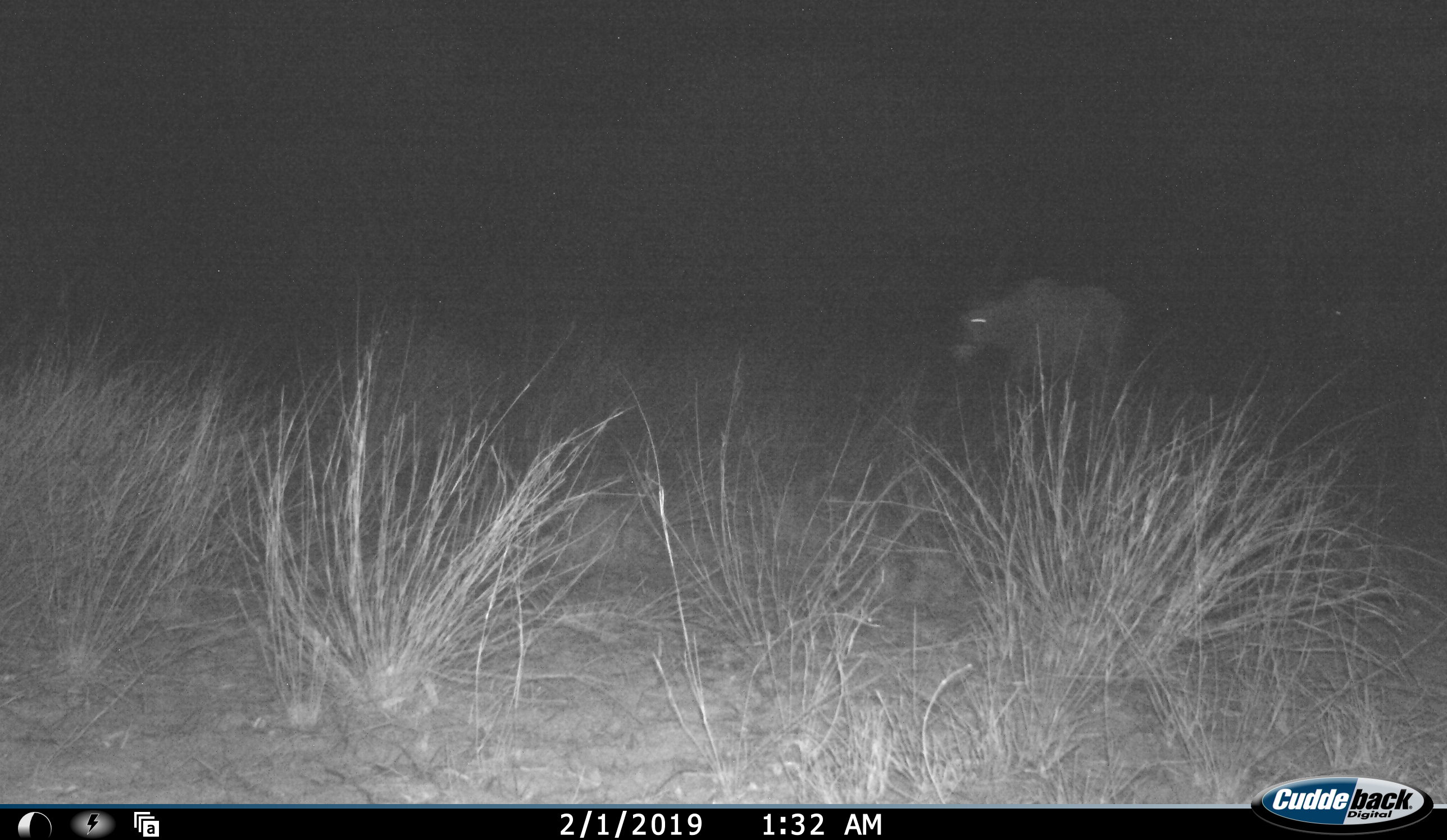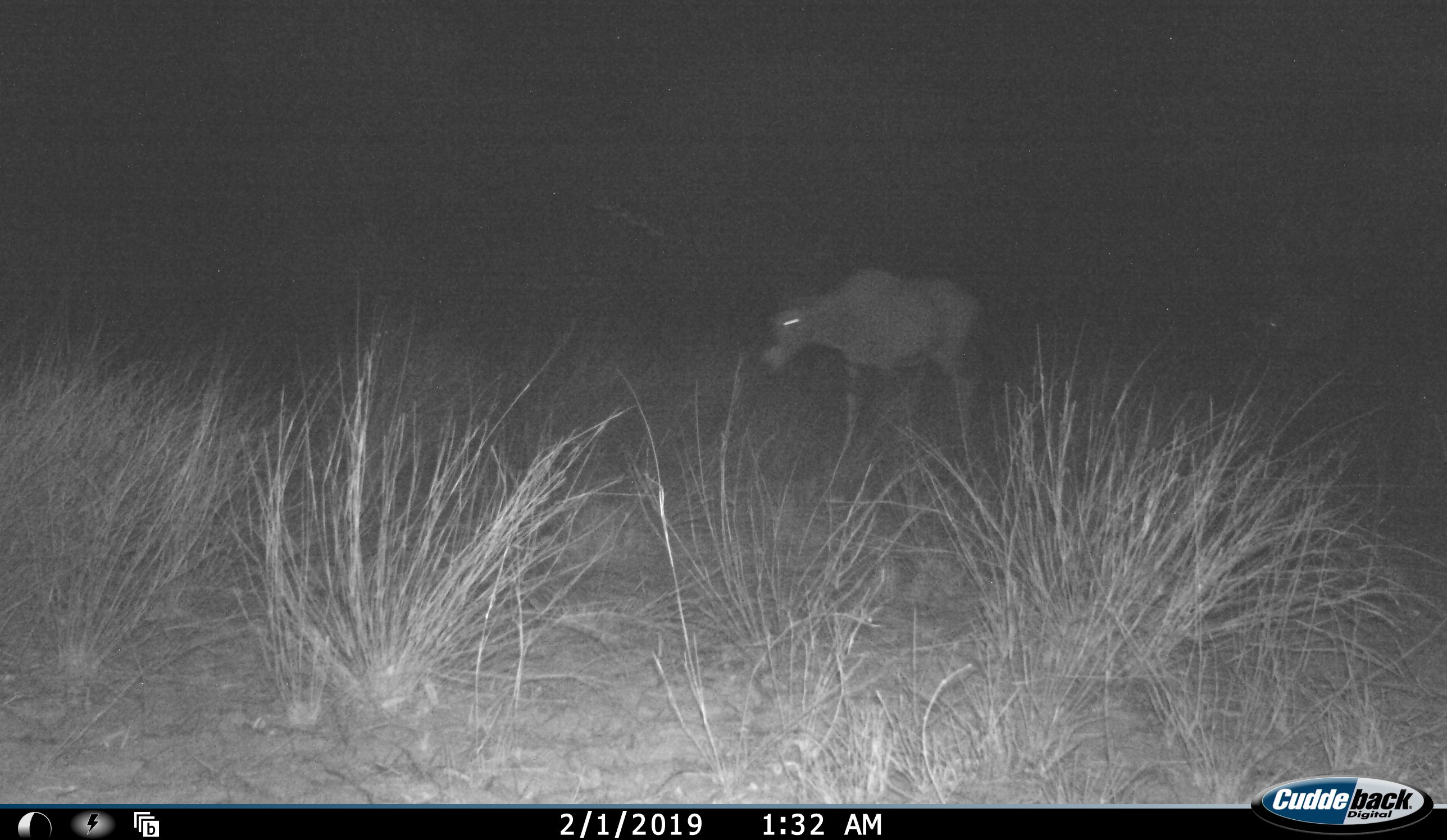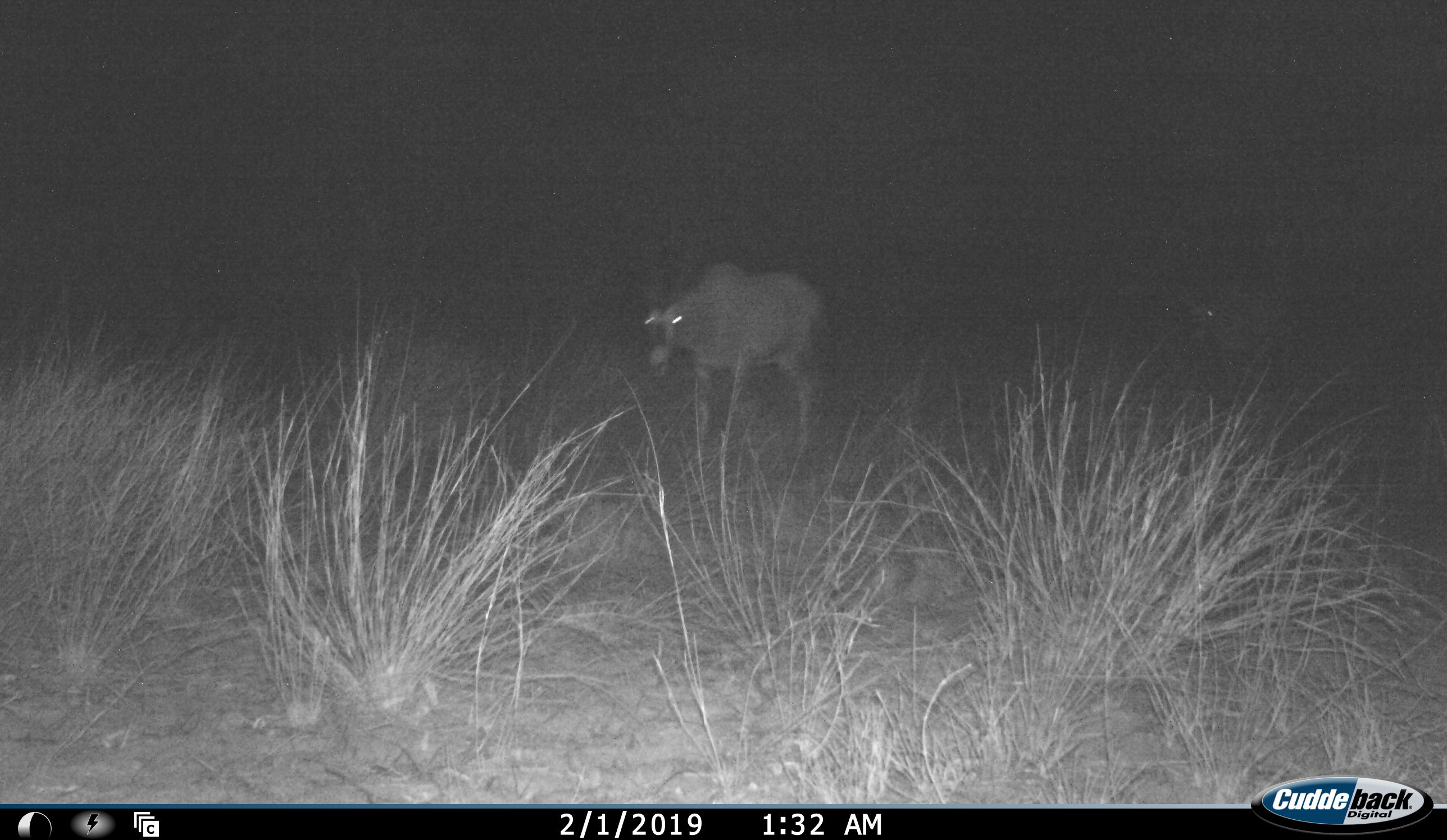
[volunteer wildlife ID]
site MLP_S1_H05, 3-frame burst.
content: unidentified animal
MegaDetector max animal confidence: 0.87